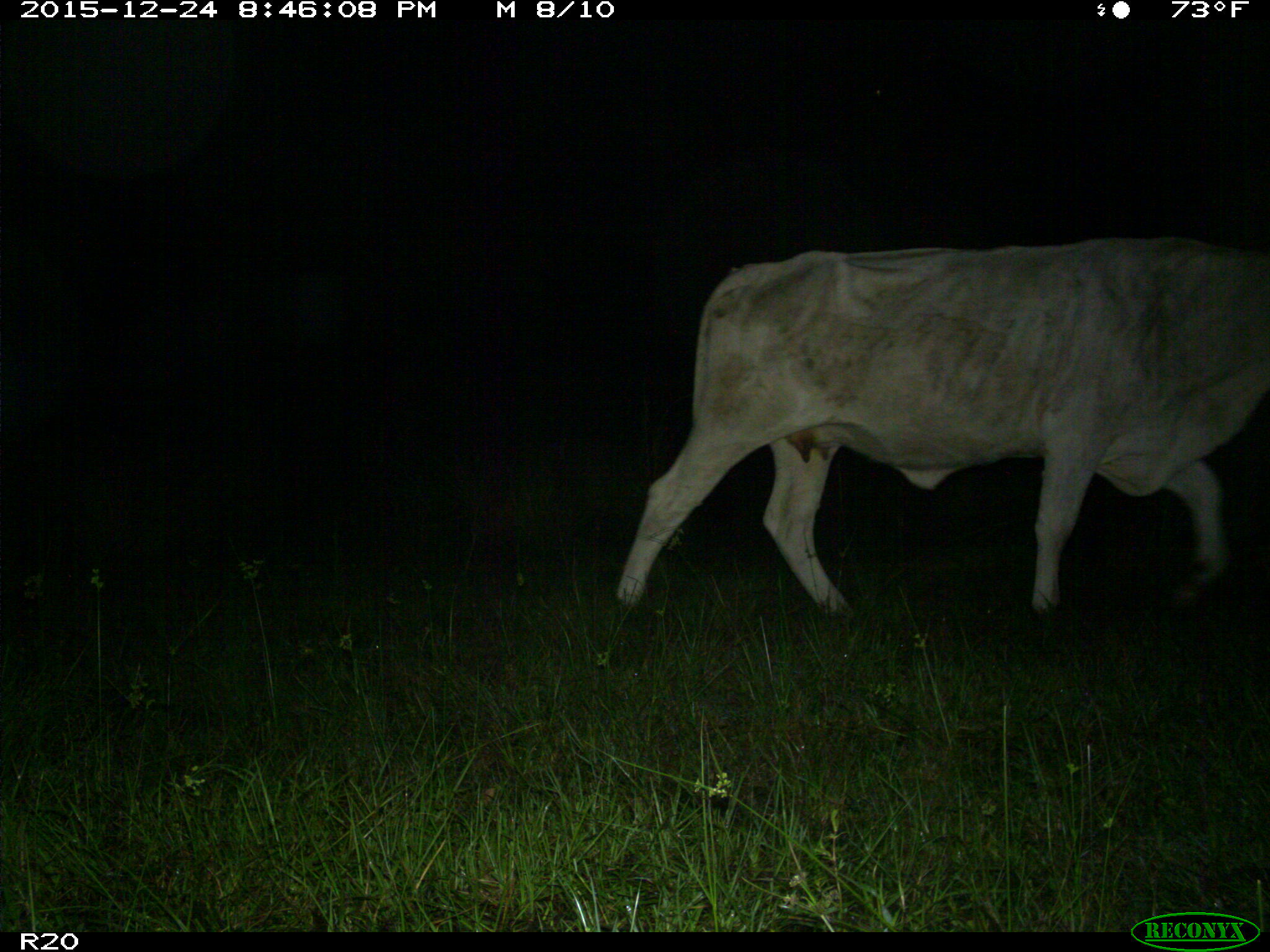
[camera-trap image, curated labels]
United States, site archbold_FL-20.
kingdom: Animalia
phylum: Chordata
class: Mammalia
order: Artiodactyla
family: Bovidae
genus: Bos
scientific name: Bos taurus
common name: domestic cow